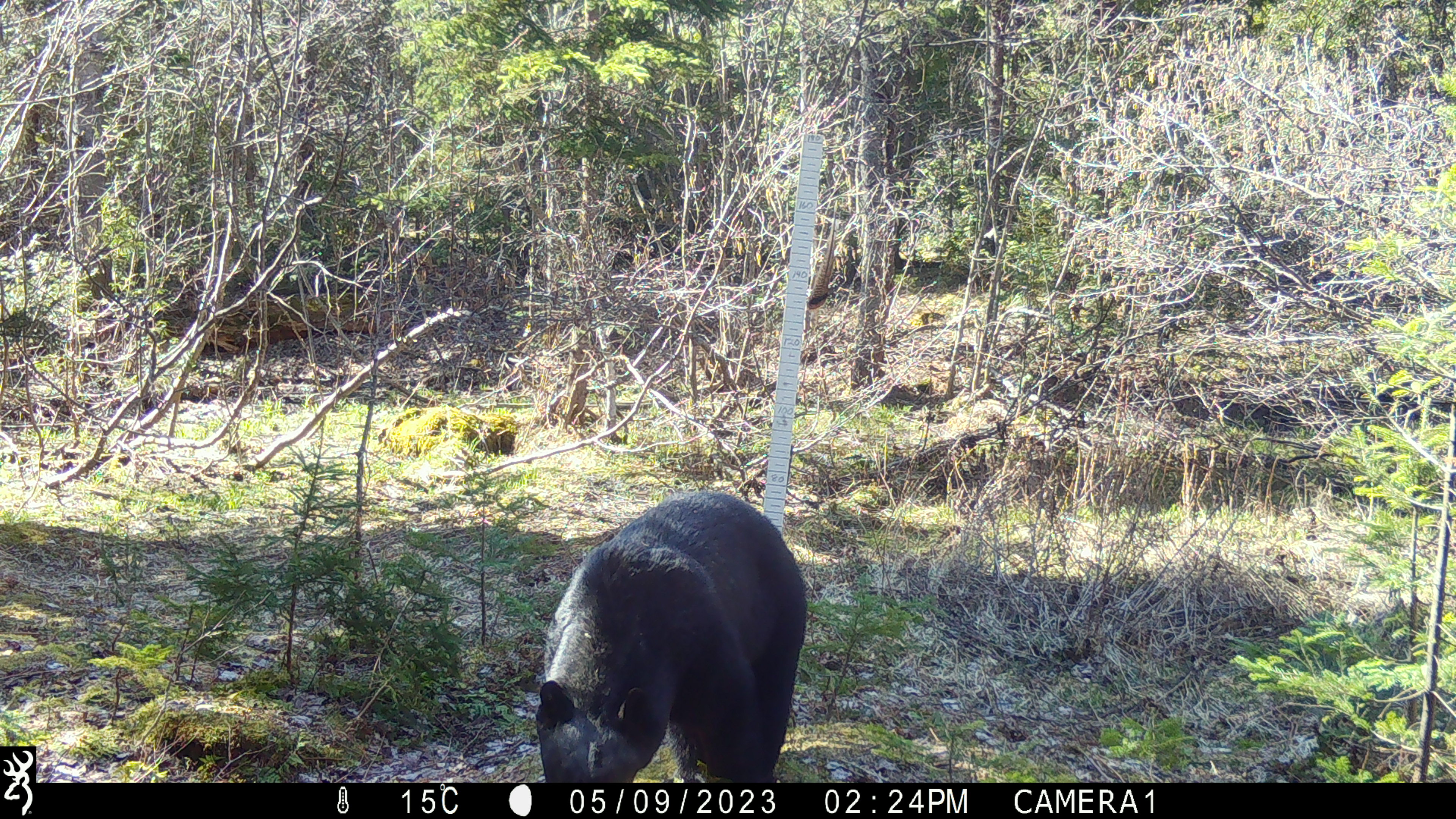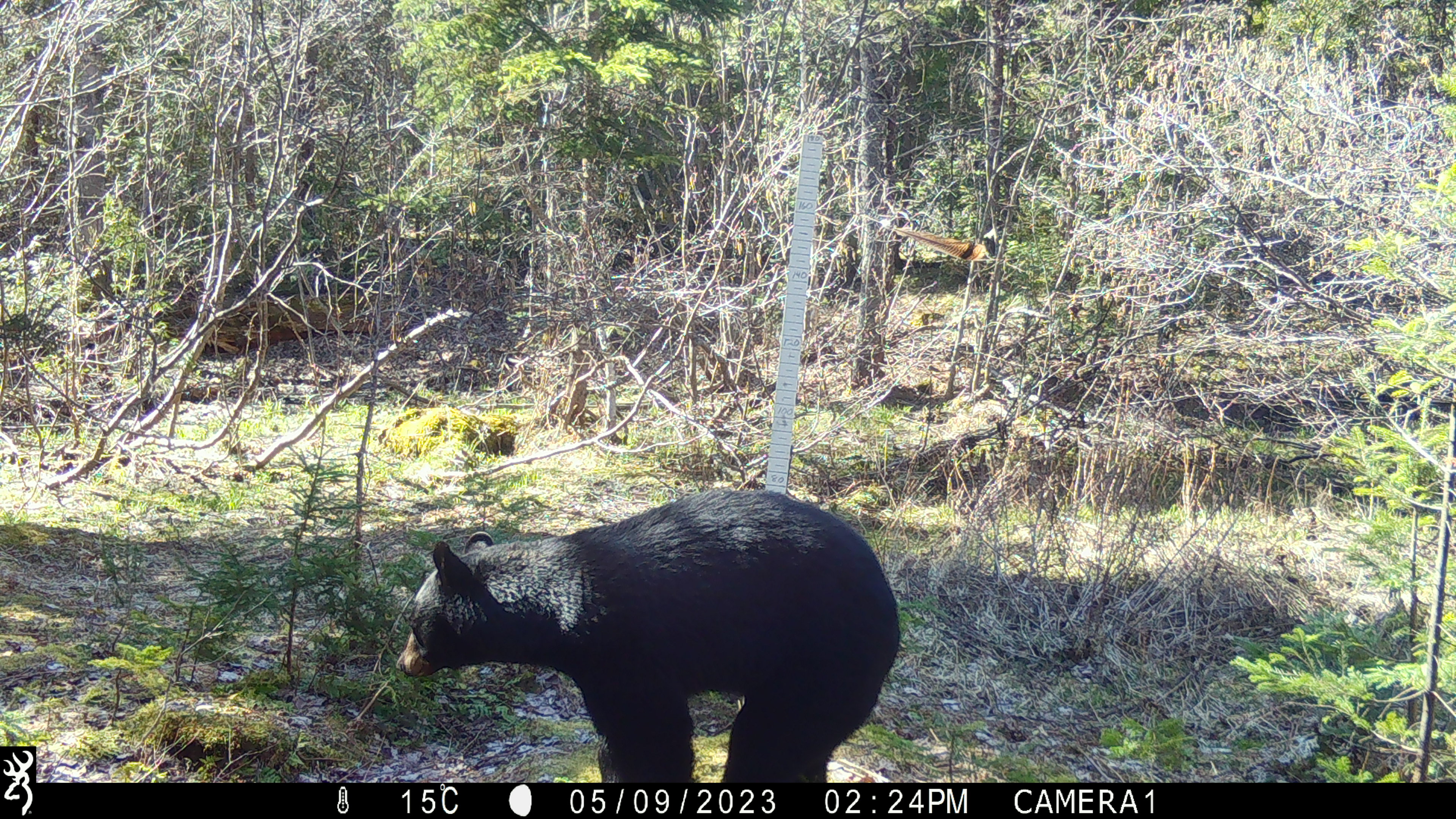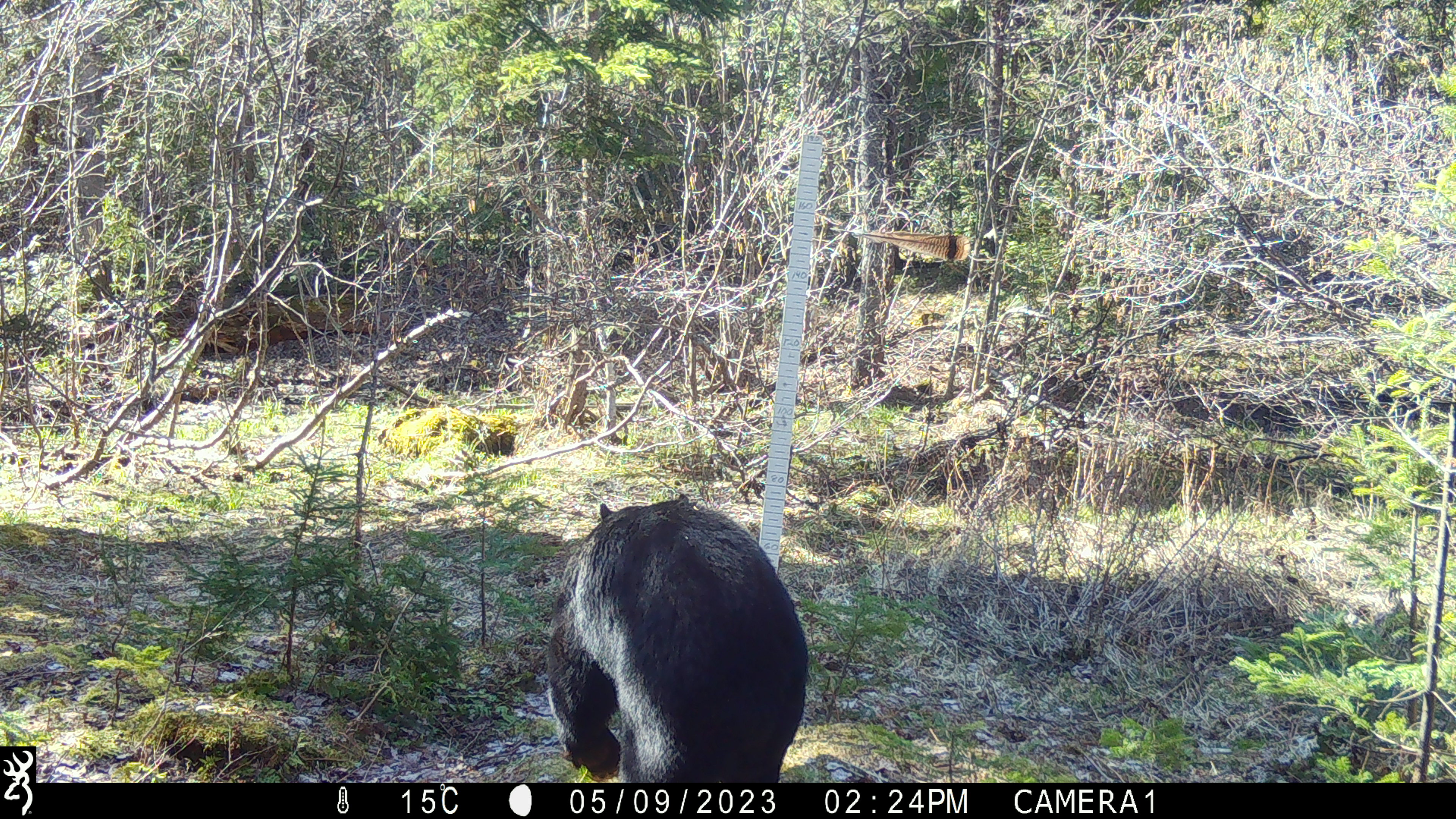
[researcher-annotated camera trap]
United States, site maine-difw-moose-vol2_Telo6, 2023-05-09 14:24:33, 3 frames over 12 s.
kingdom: Animalia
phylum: Chordata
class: Mammalia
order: Carnivora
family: Ursidae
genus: Ursus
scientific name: Ursus americanus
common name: black bear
Black bear (Ursus americanus).